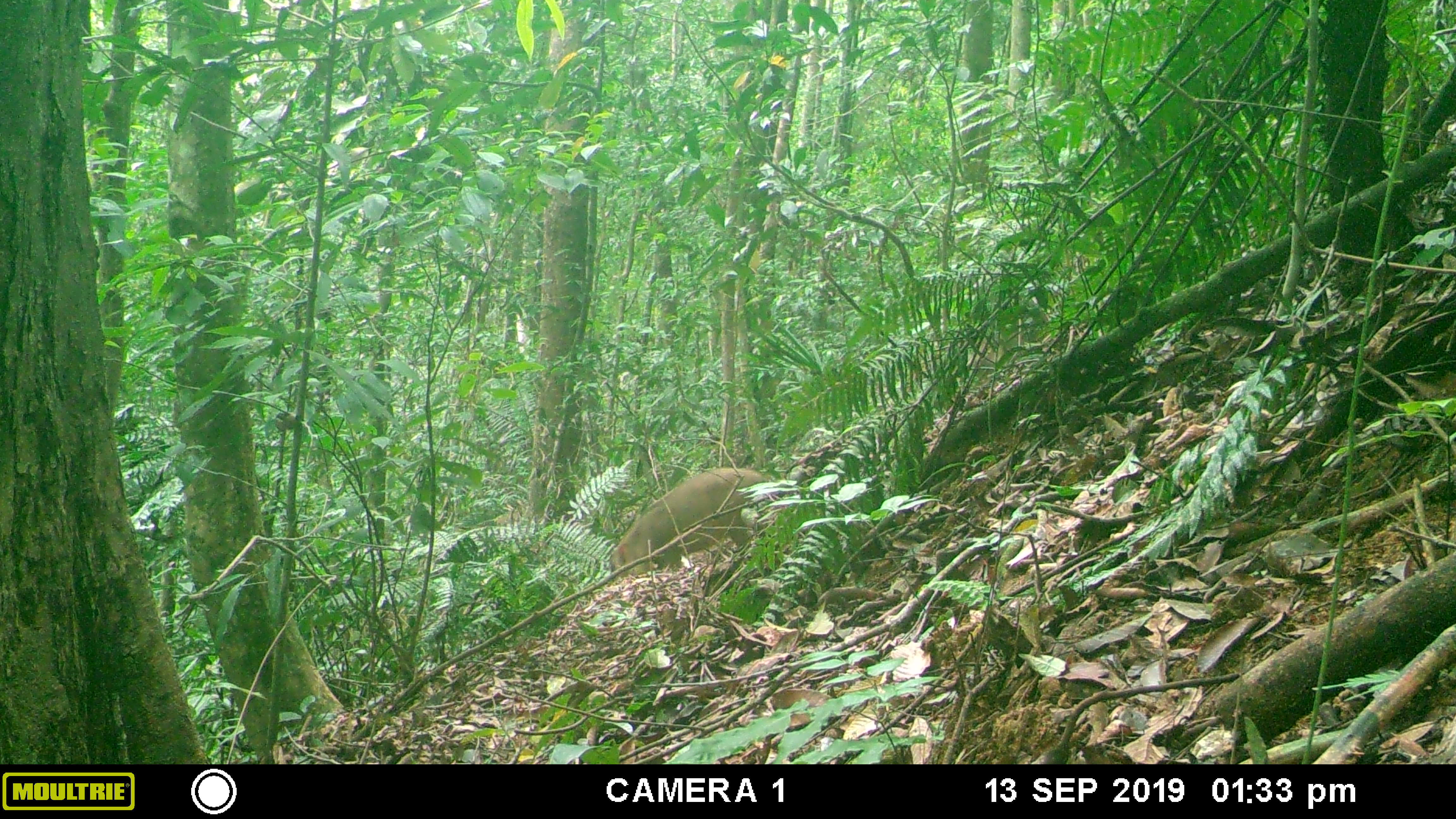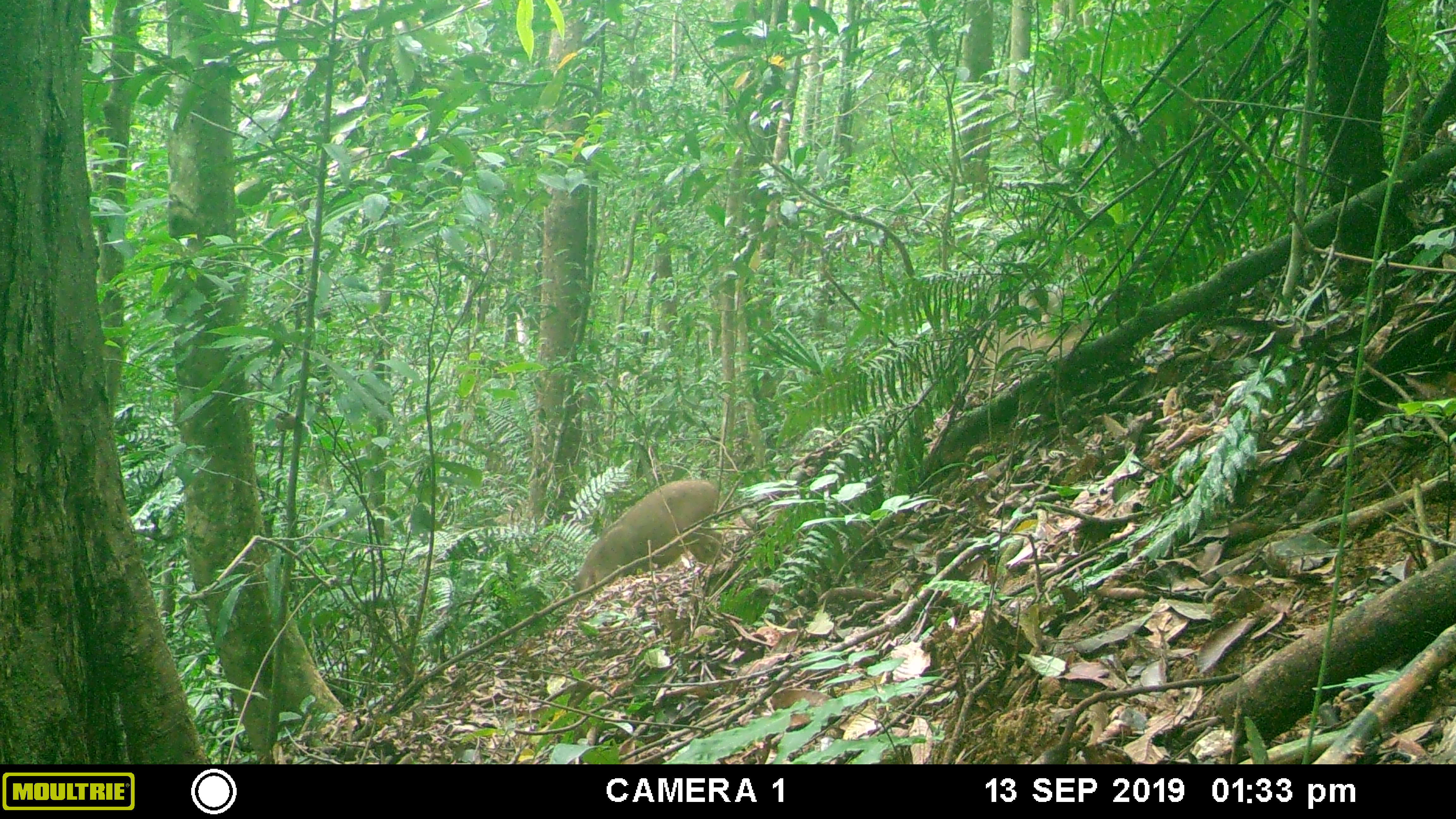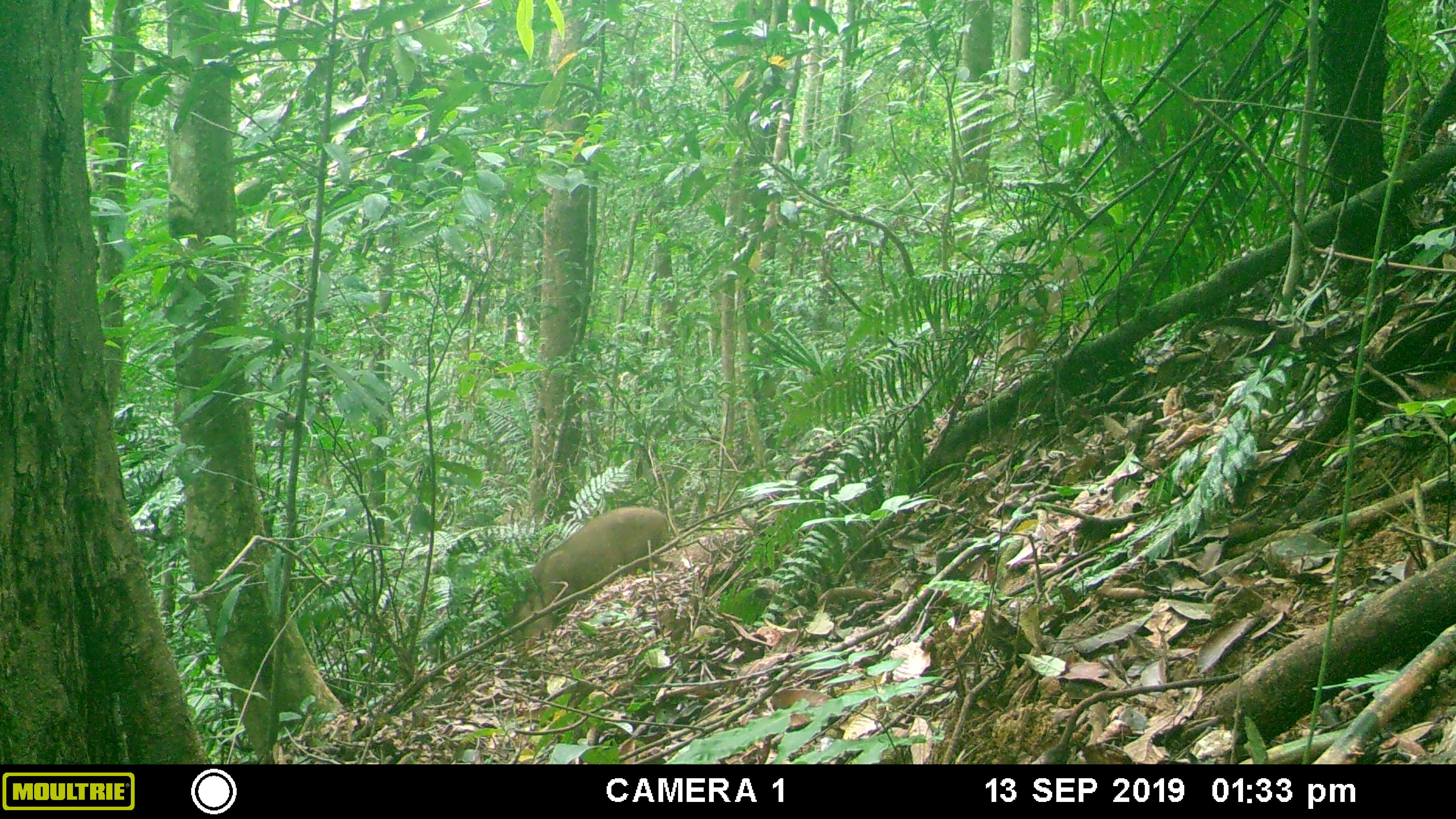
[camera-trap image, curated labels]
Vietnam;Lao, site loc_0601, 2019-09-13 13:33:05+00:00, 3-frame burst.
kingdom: Animalia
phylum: Chordata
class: Mammalia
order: Artiodactyla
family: Suidae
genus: Sus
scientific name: Sus scrofa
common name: eurasian wild pig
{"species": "eurasian wild pig (Sus scrofa)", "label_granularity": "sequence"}